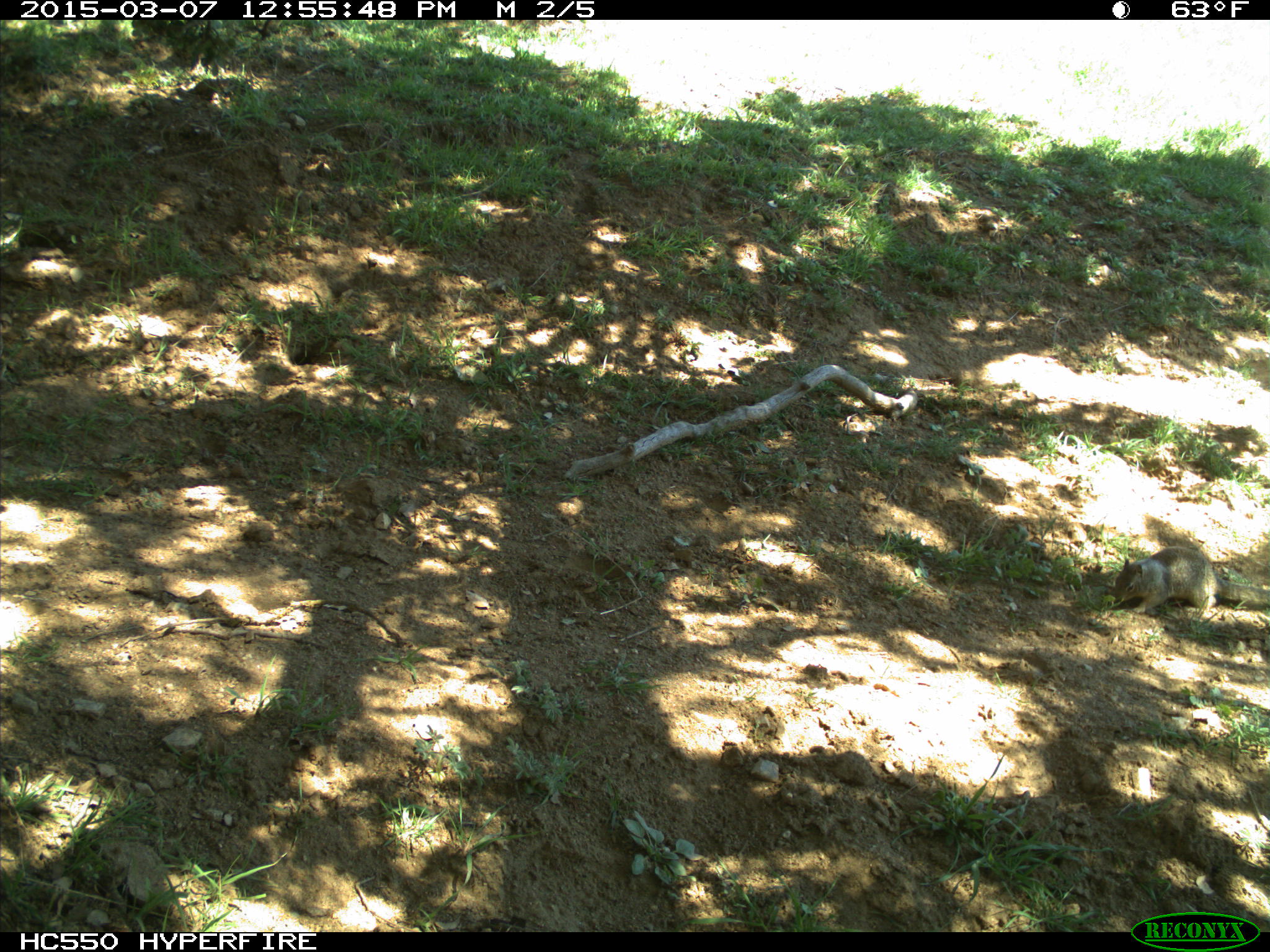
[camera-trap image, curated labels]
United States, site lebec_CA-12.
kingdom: Animalia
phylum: Chordata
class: Mammalia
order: Rodentia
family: Sciuridae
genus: Otospermophilus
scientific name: Otospermophilus beecheyi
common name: california ground squirrel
Otospermophilus beecheyi (california ground squirrel).